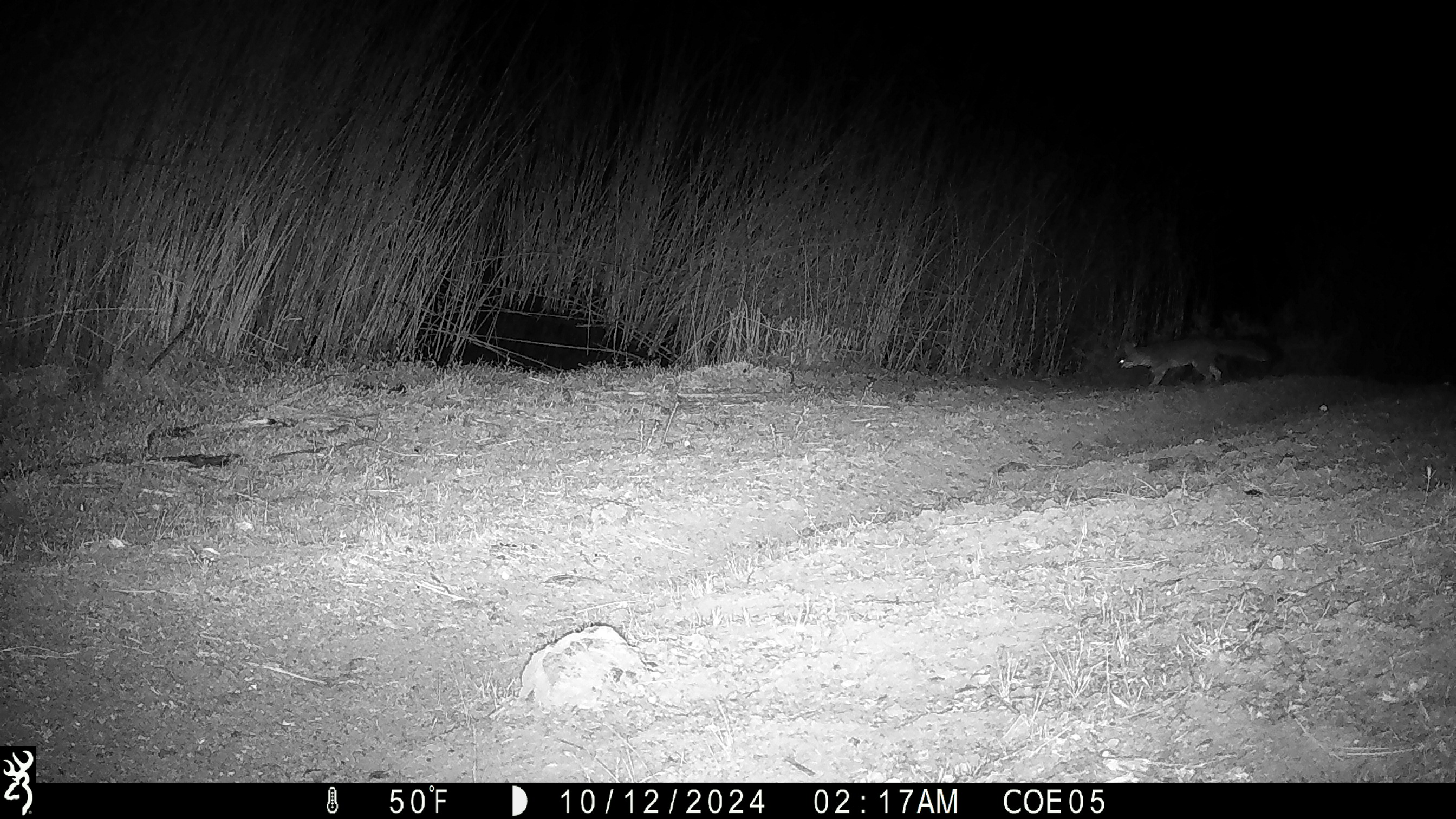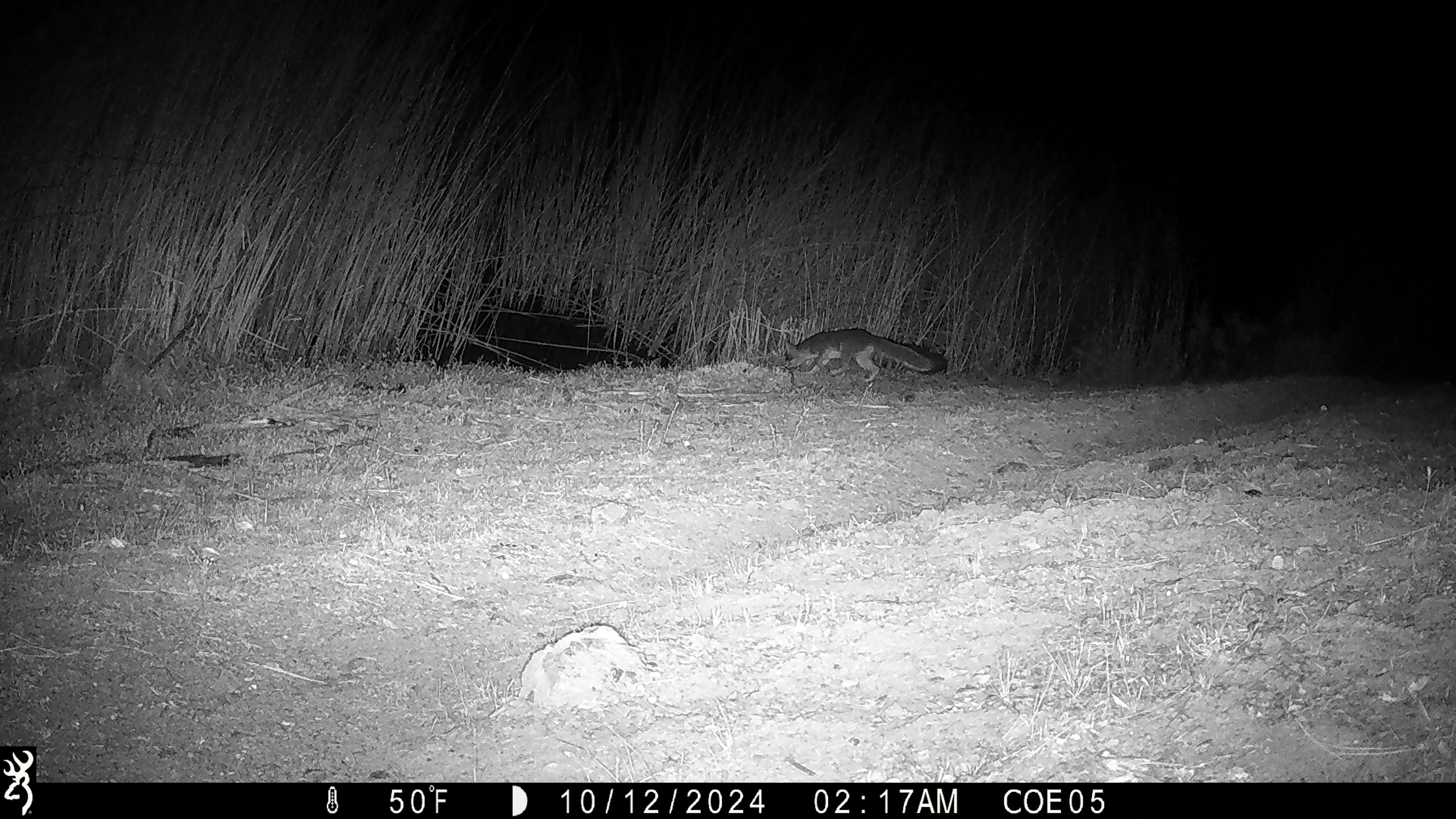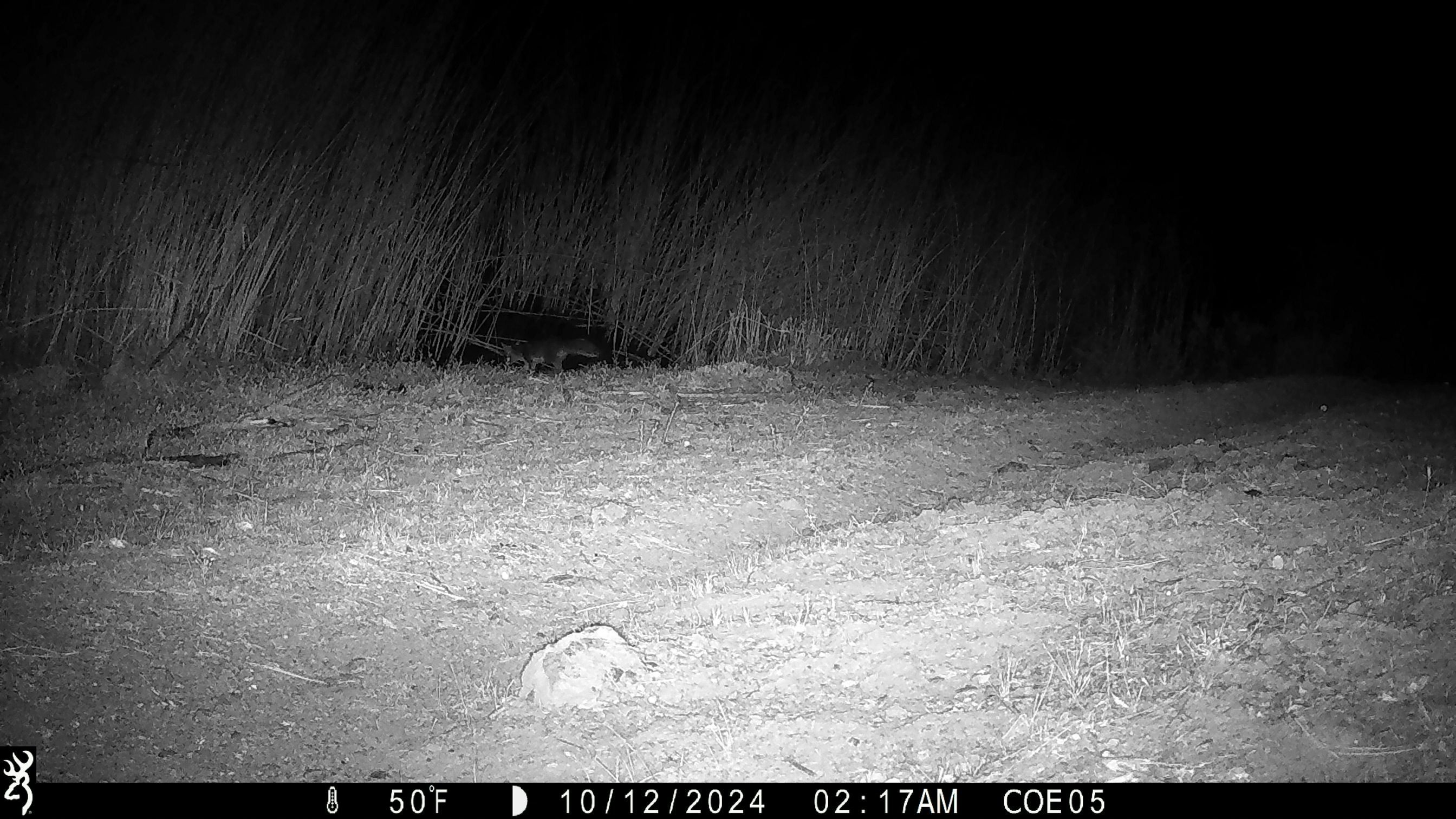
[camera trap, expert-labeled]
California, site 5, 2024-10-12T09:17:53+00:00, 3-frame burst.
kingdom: Animalia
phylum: Chordata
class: Mammalia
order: Carnivora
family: Canidae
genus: Urocyon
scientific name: Urocyon cinereoargenteus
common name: gray fox